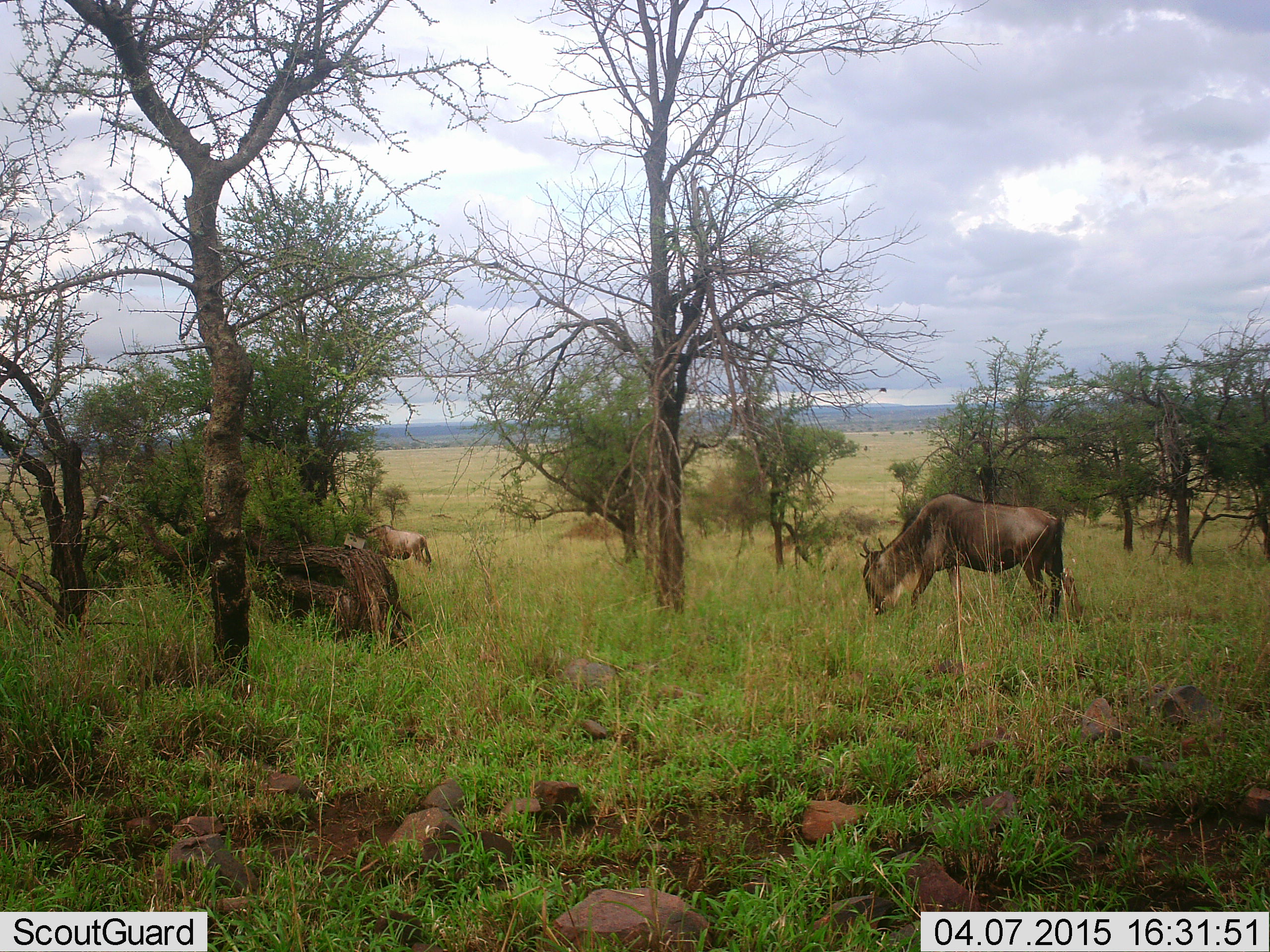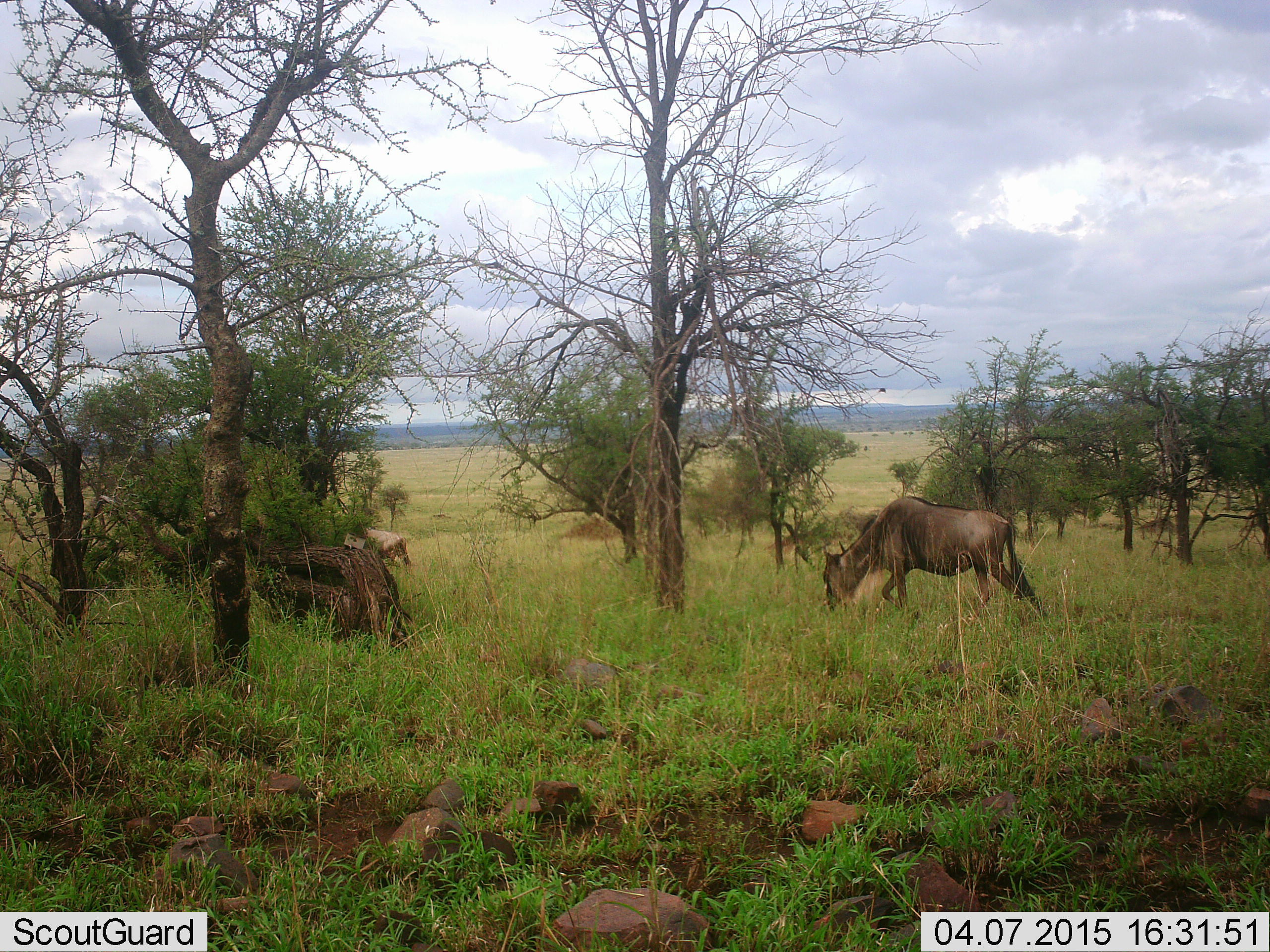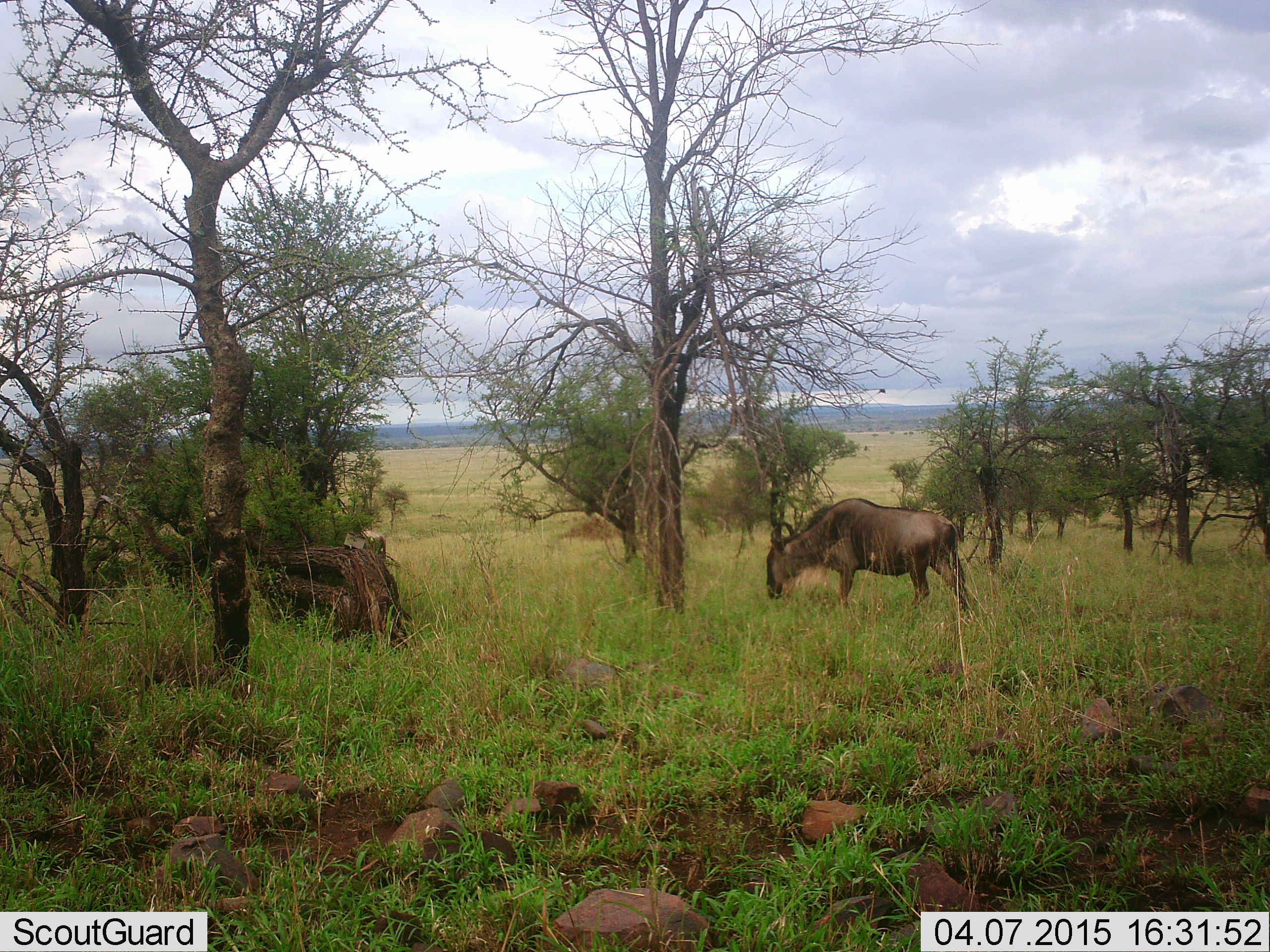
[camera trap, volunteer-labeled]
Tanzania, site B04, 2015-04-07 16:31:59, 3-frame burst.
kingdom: Animalia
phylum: Chordata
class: Mammalia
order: Artiodactyla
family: Bovidae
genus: Connochaetes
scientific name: Connochaetes taurinus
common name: blue wildebeest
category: wildebeest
Wildebeest (blue wildebeest) (Connochaetes taurinus), count 2. Behavior (volunteer vote fractions): standing 10%, resting 0%, moving 60%, interacting 0%. Young present (vote fraction): 0%. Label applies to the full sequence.